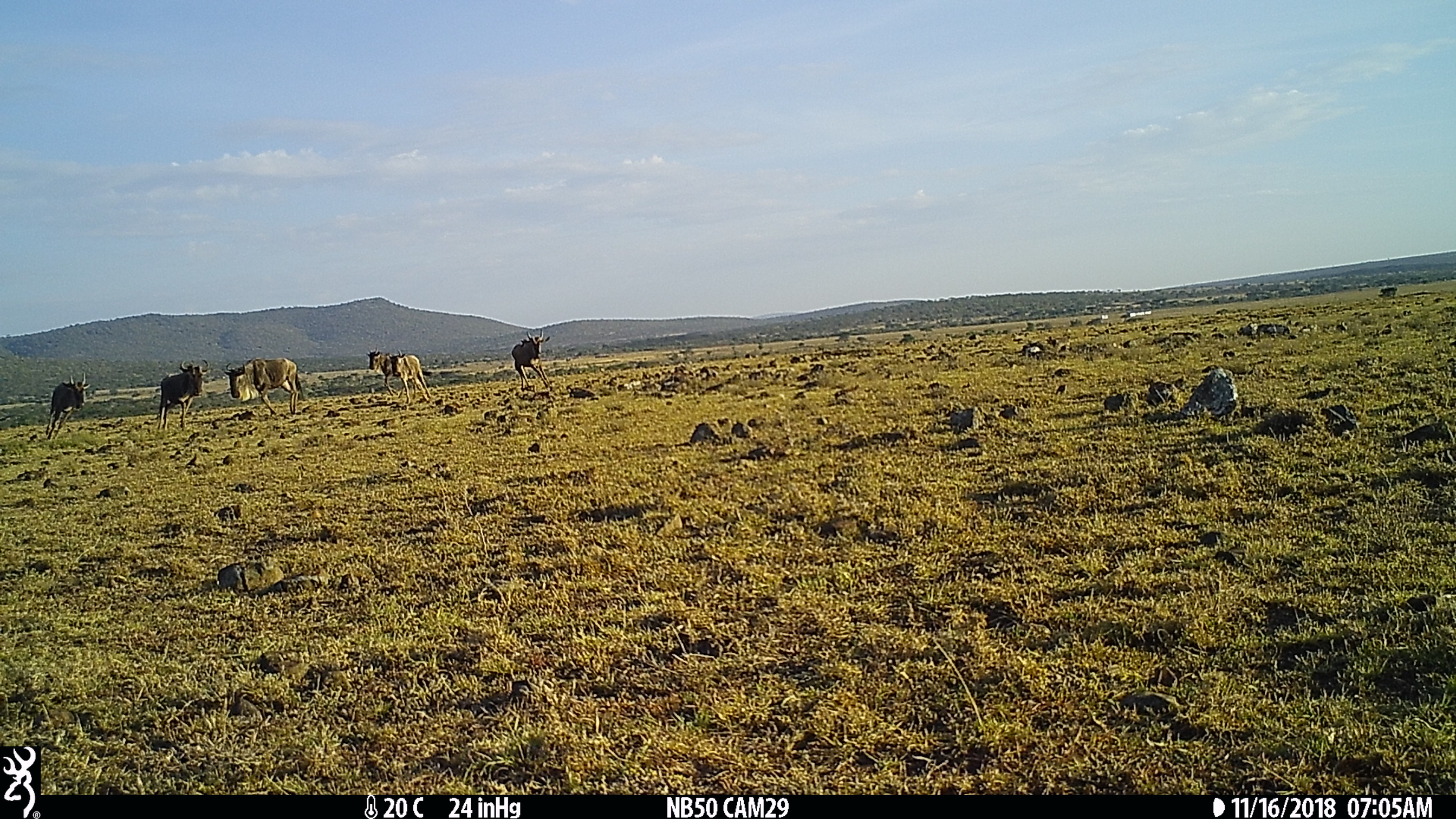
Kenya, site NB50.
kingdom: Animalia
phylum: Chordata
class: Mammalia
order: Artiodactyla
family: Bovidae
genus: Connochaetes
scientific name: Connochaetes taurinus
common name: blue wildebeest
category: wildebeest